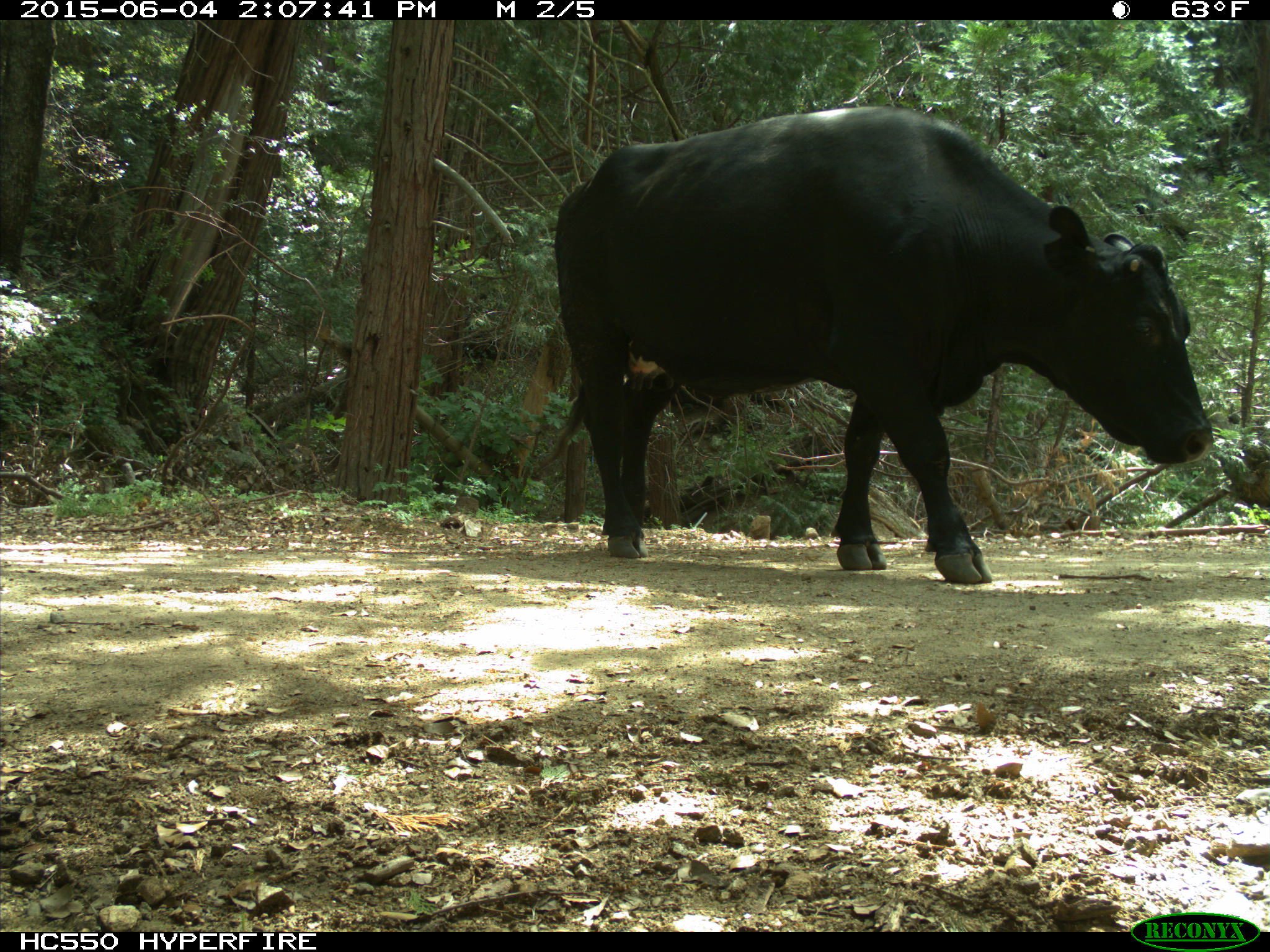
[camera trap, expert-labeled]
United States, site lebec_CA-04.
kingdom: Animalia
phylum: Chordata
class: Mammalia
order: Artiodactyla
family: Bovidae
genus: Bos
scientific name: Bos taurus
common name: domestic cow